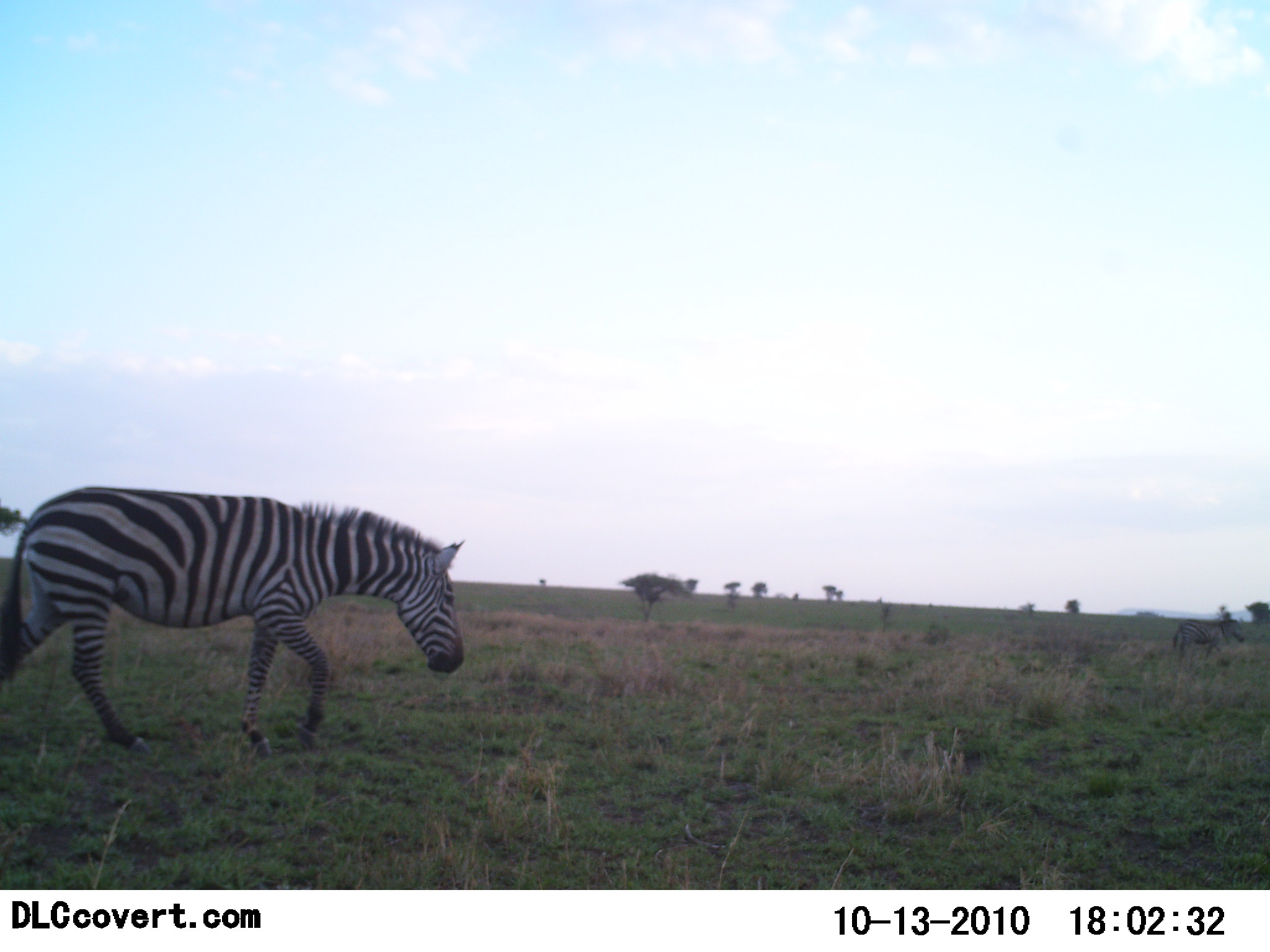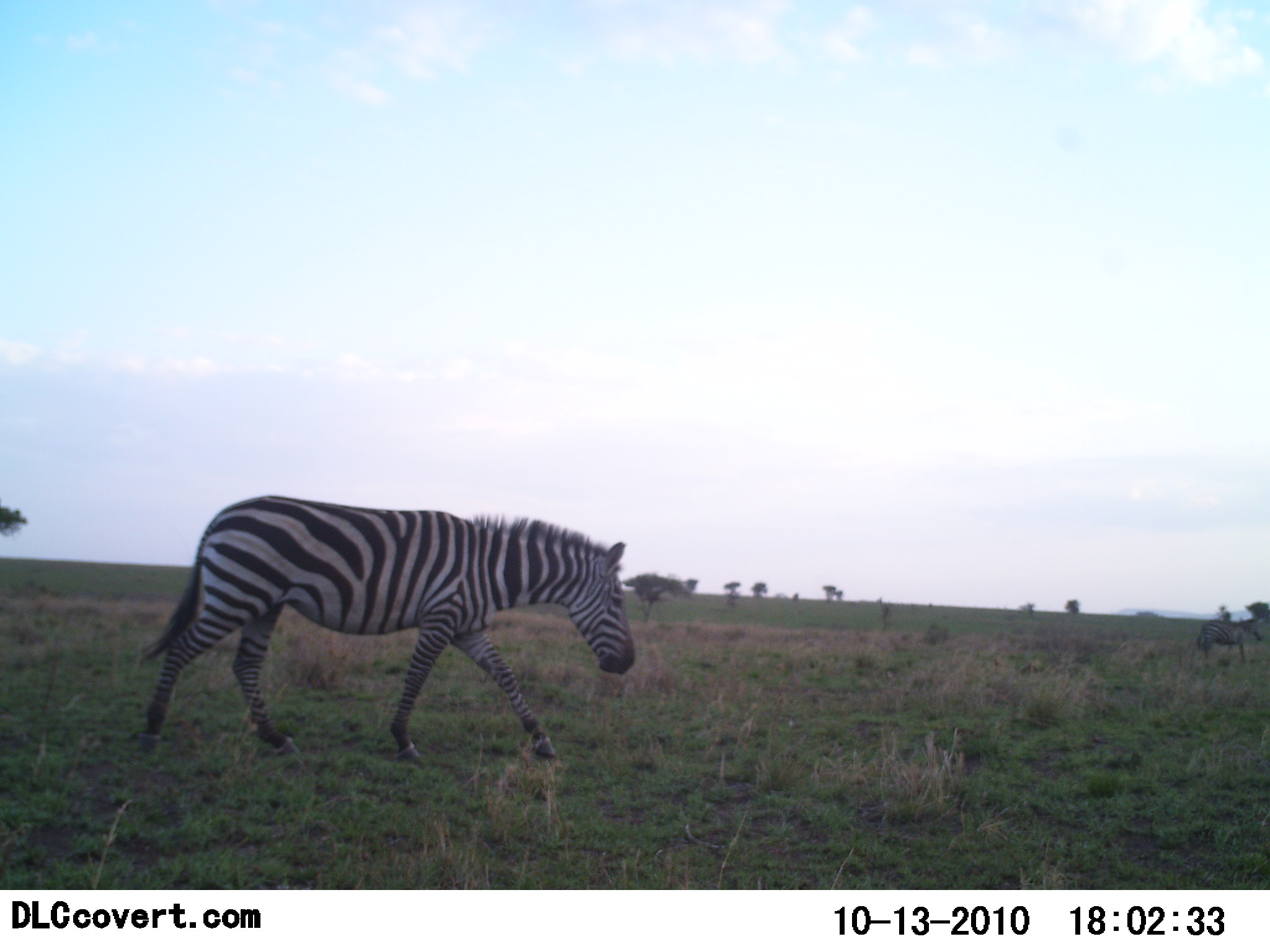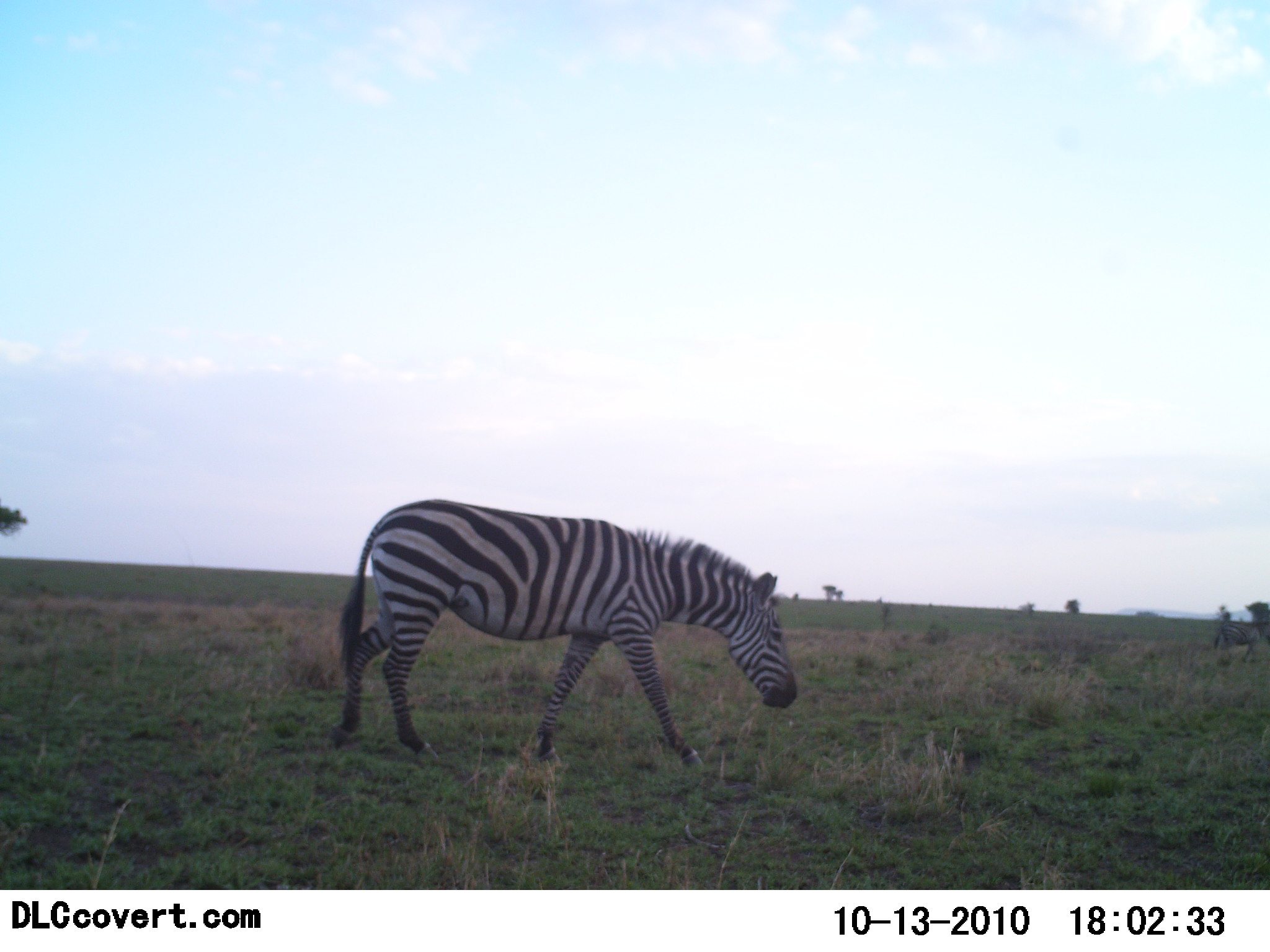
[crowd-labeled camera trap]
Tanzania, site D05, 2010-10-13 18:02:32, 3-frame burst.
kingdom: Animalia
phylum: Chordata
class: Mammalia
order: Perissodactyla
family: Equidae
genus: Equus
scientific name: Equus quagga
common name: plains zebra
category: zebra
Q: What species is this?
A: Zebra (plains zebra) (Equus quagga).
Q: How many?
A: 2.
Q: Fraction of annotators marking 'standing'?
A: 0%.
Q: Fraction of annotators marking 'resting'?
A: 0%.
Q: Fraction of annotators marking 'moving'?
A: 100%.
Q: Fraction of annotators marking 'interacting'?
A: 0%.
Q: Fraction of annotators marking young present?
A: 0%.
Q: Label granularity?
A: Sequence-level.